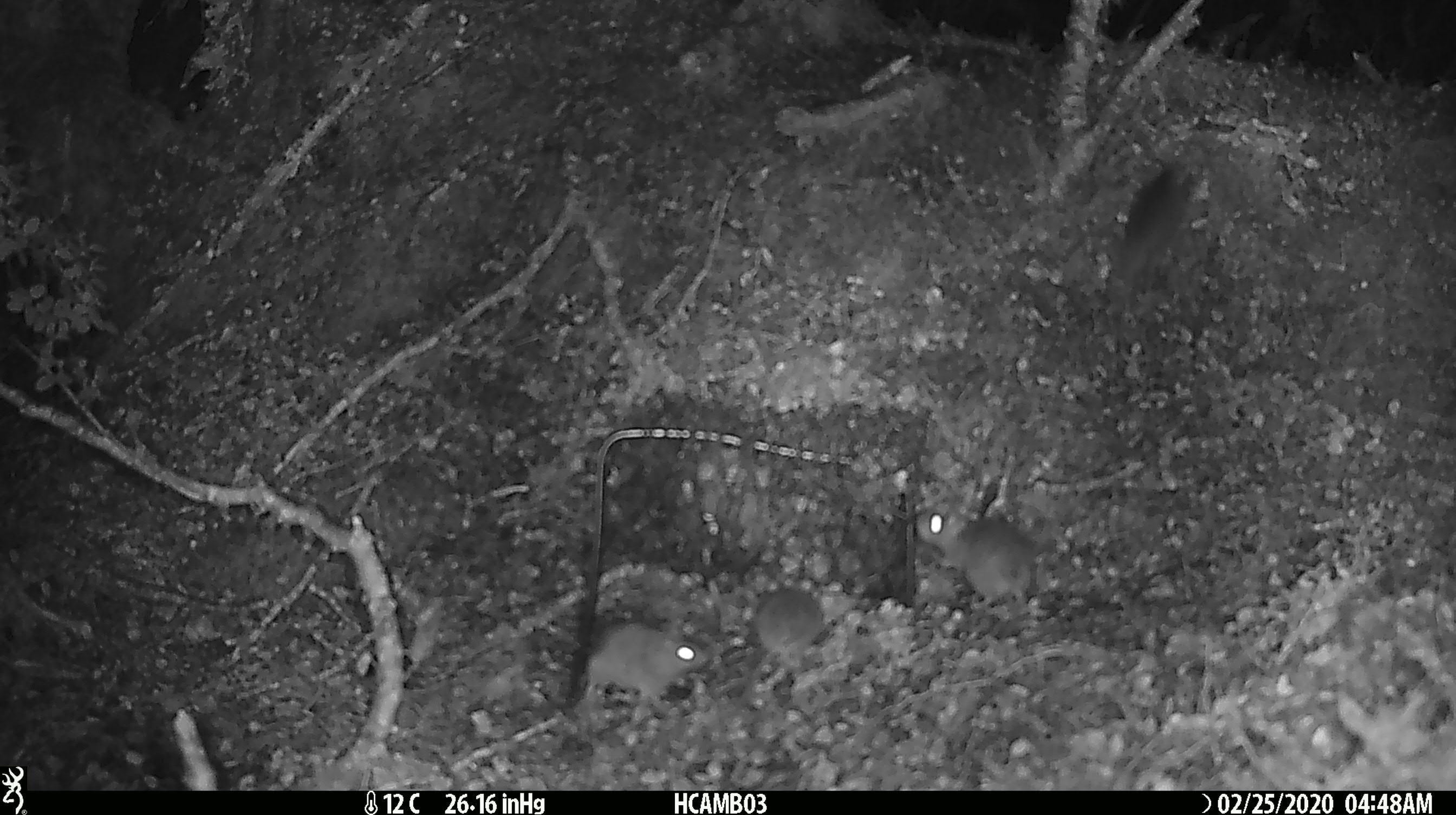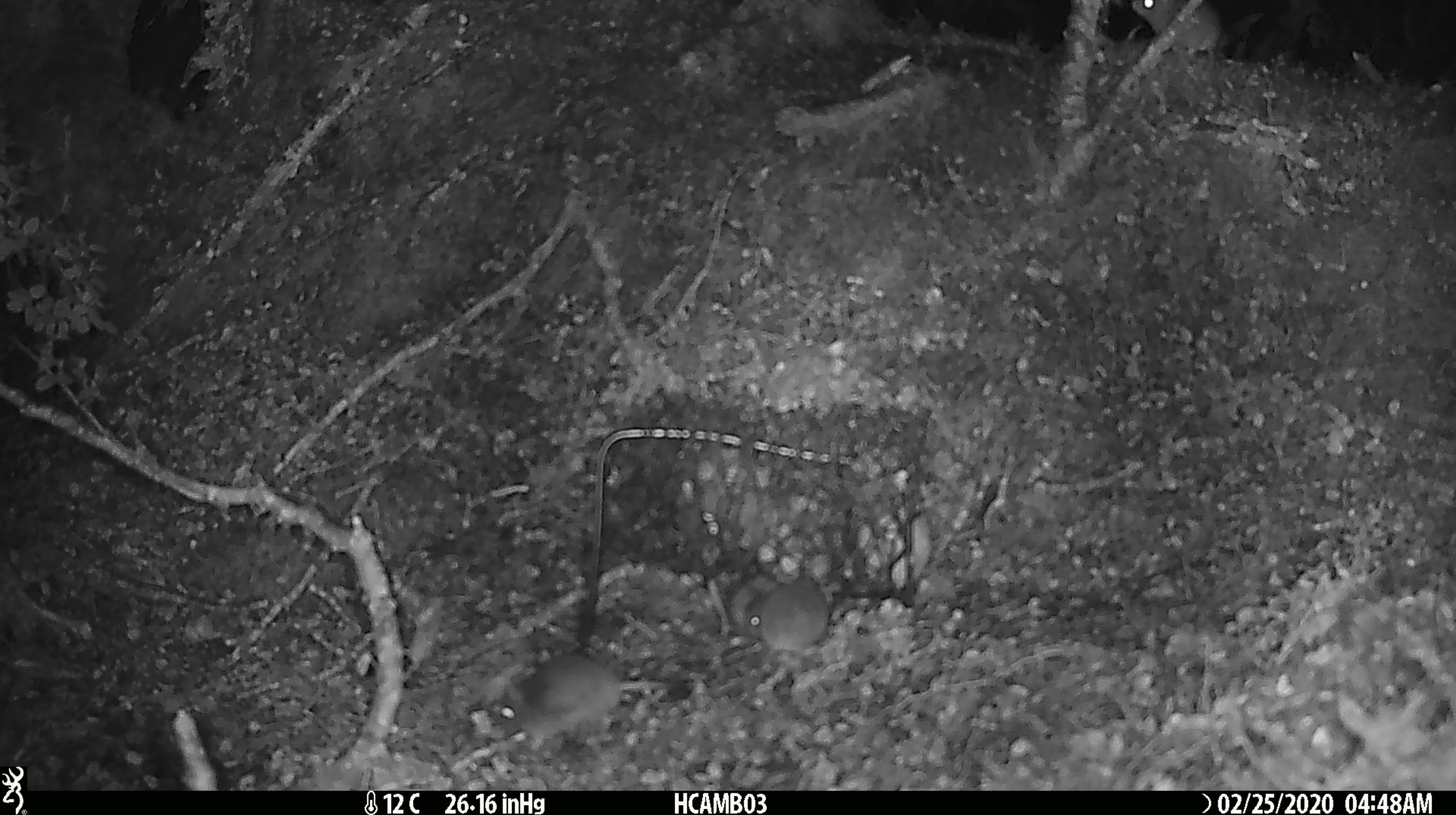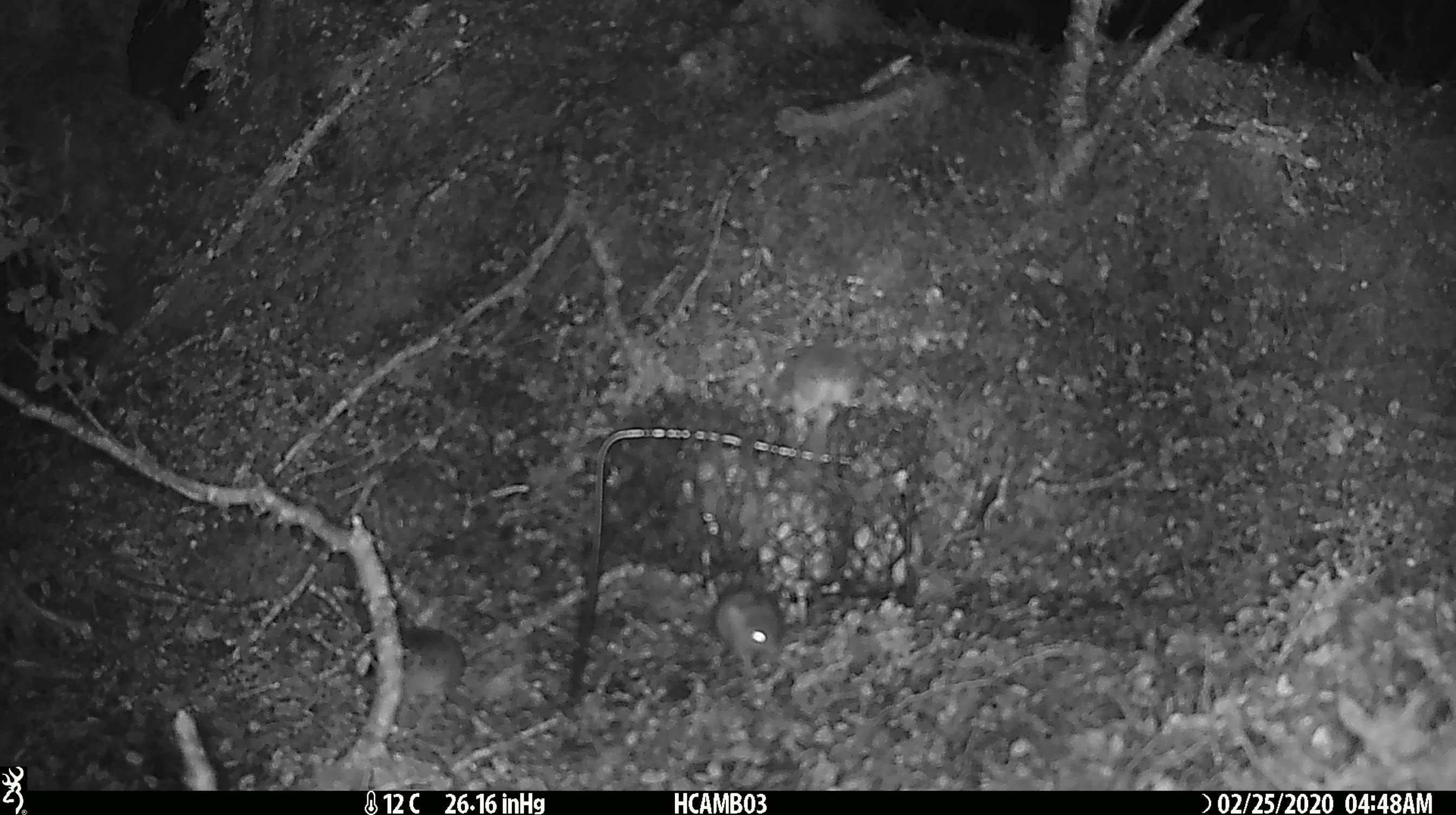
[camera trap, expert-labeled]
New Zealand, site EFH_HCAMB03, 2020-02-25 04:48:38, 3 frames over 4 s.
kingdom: Animalia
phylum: Chordata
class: Mammalia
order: Rodentia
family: Muridae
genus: Mus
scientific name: Mus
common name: mouse